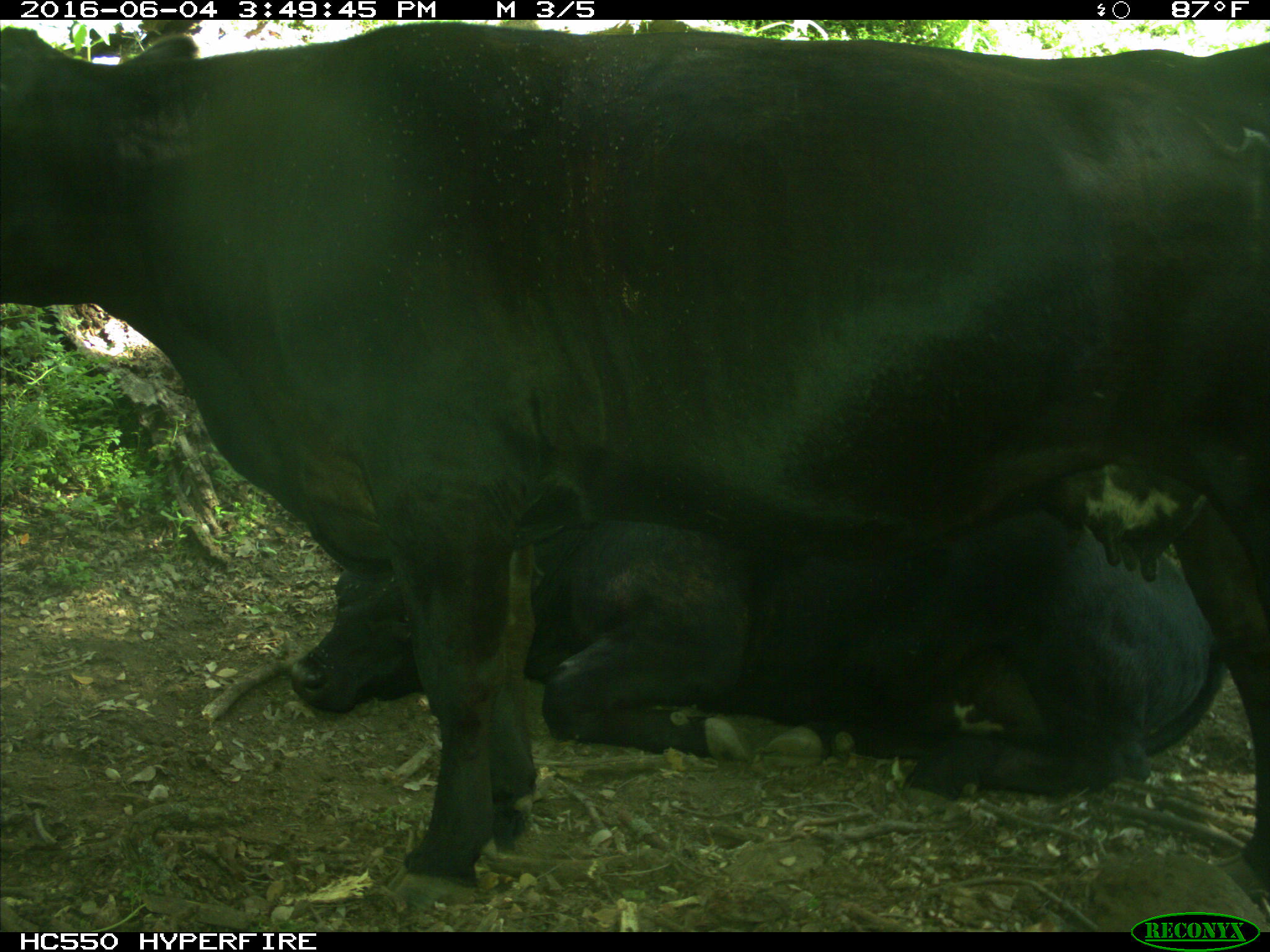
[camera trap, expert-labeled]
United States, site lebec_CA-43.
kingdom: Animalia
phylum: Chordata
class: Mammalia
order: Artiodactyla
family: Bovidae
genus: Bos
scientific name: Bos taurus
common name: domestic cow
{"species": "Bos taurus (domestic cow)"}